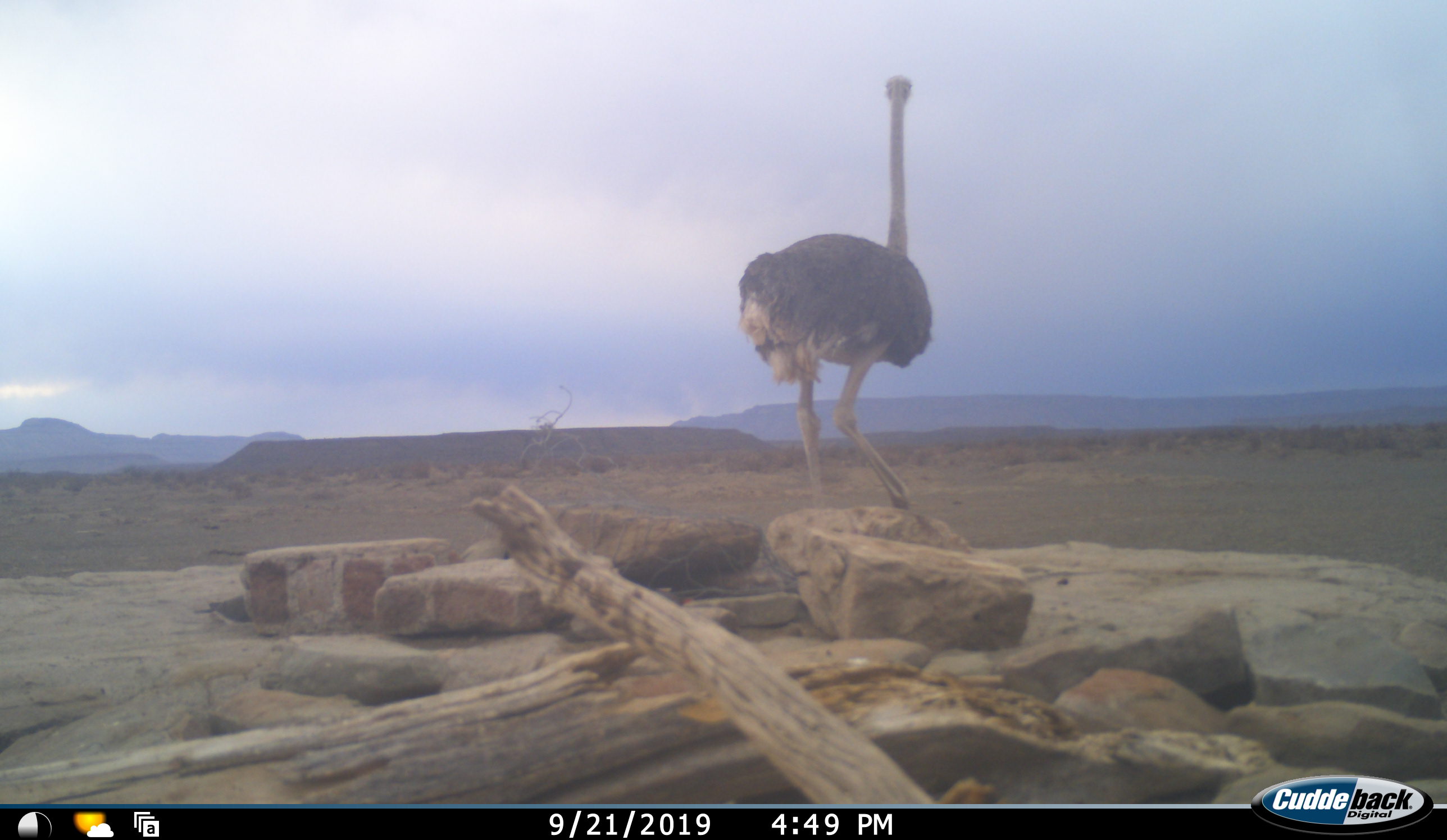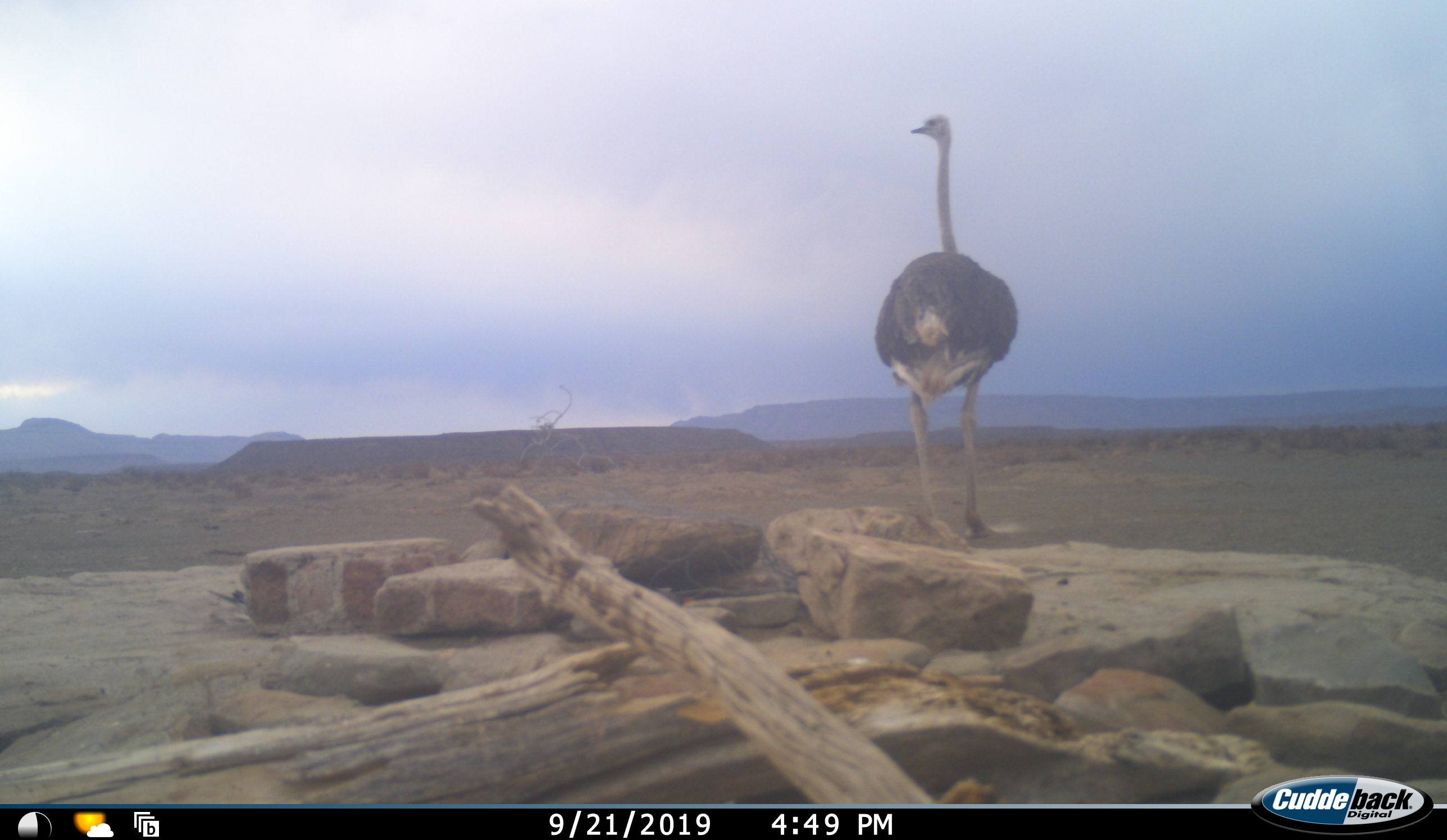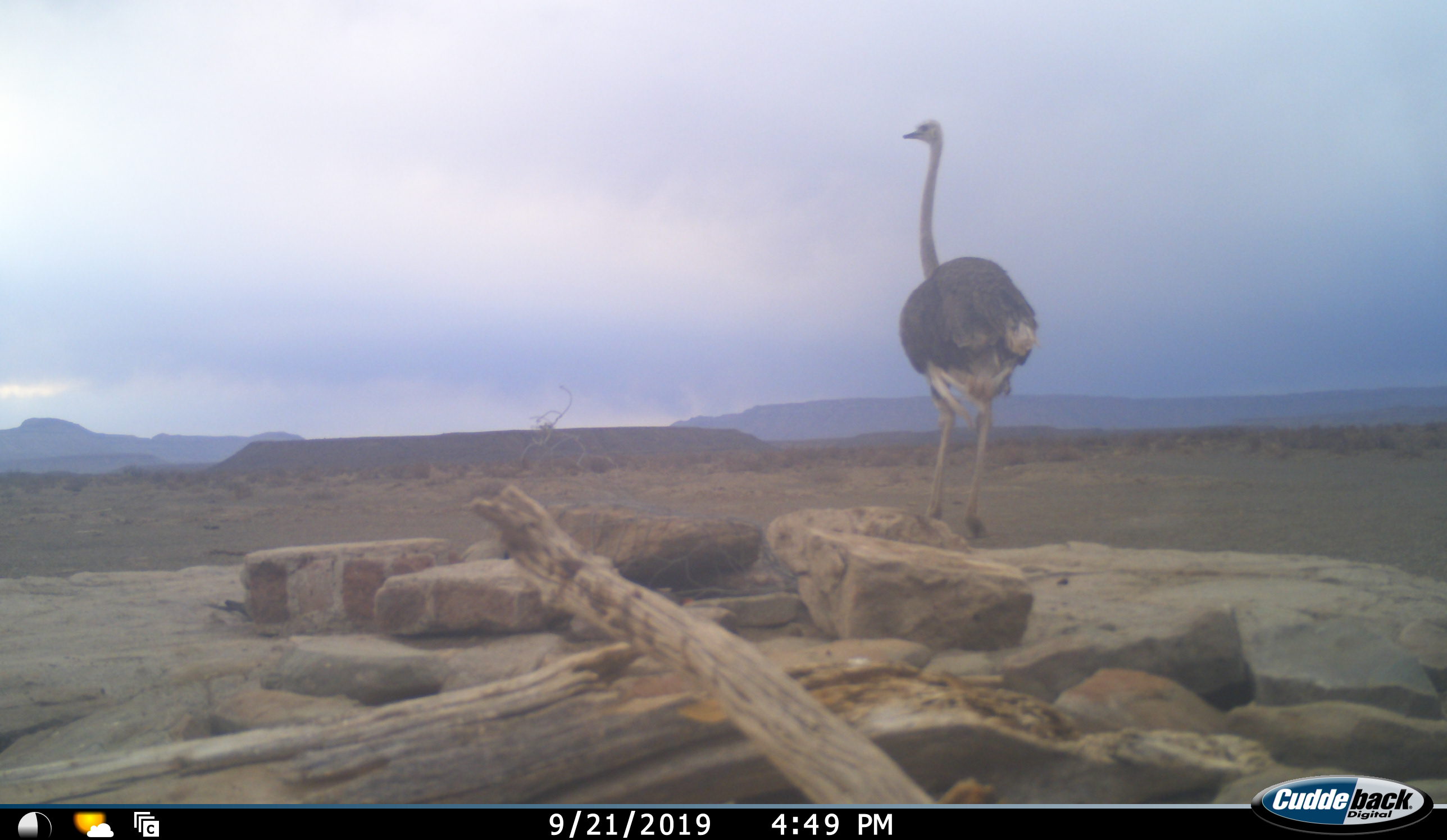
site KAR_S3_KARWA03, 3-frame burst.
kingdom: Animalia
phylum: Chordata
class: Aves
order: Struthioniformes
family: Struthionidae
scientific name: Struthionidae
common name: ostrich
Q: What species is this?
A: Ostrich (Struthionidae).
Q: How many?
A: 1.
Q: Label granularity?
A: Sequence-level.